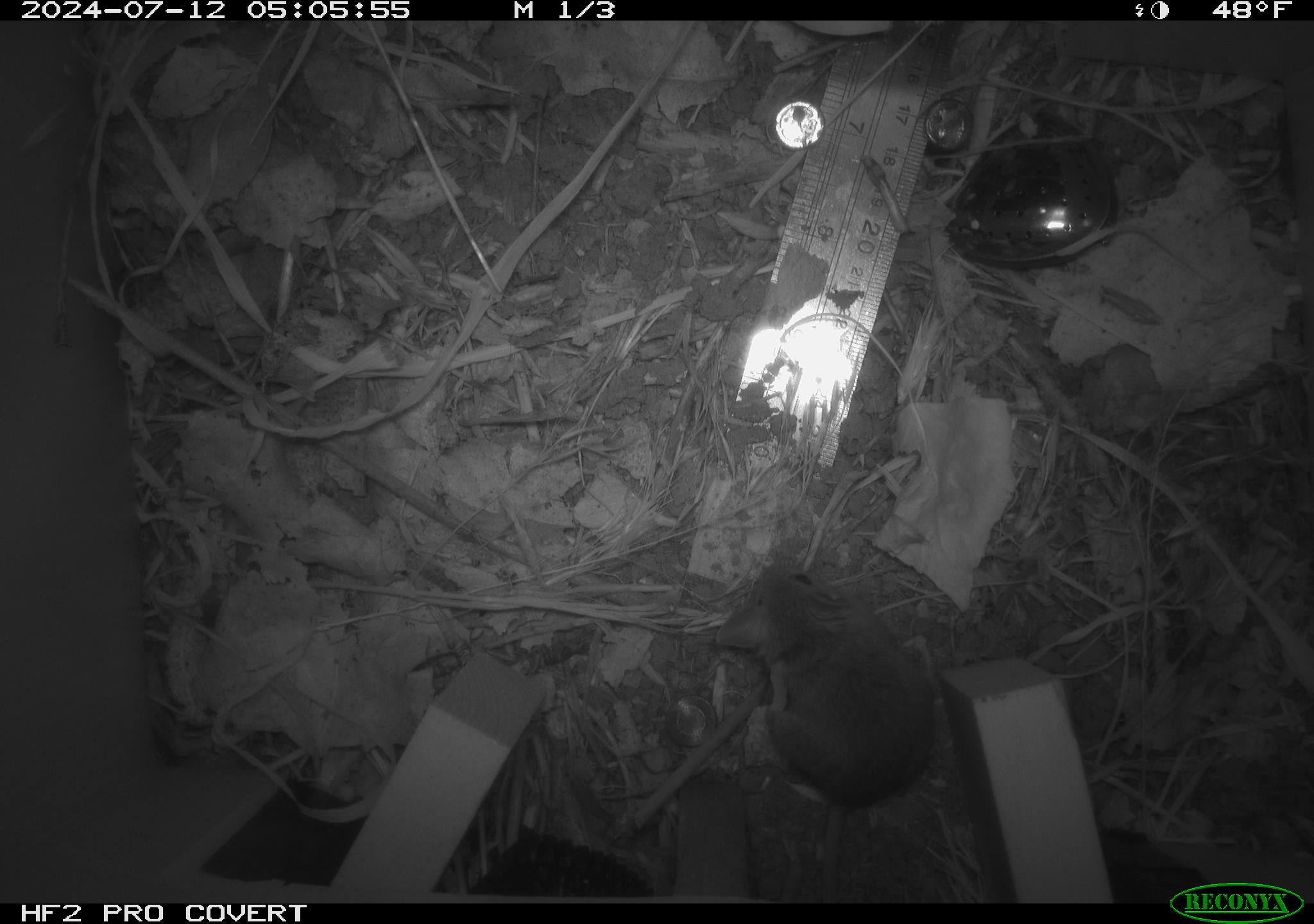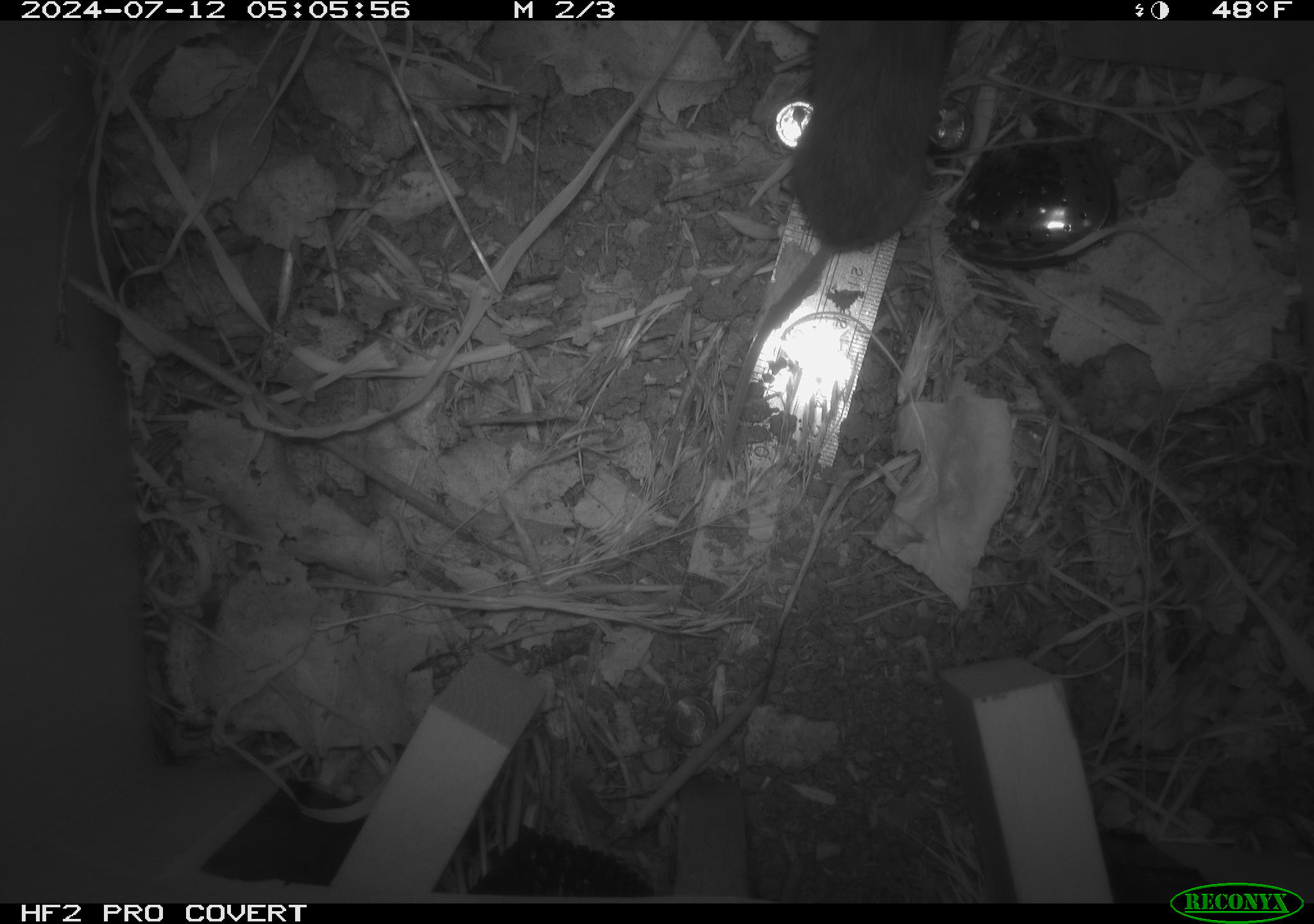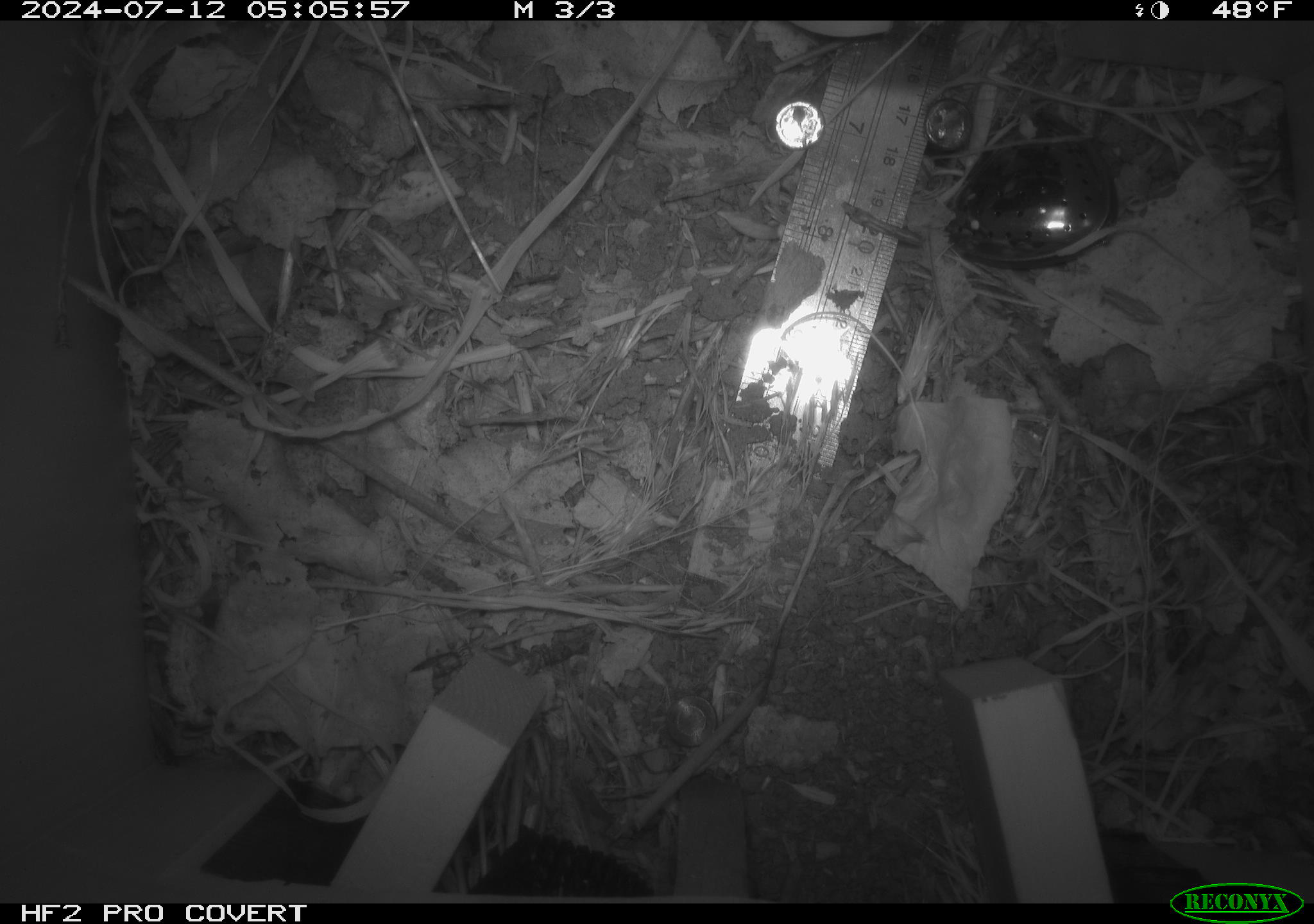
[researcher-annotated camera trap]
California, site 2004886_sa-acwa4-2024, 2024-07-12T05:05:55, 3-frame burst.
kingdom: Animalia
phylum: Chordata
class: Mammalia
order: Rodentia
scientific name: Rodentia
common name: mouse species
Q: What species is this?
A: Mouse species (Rodentia).